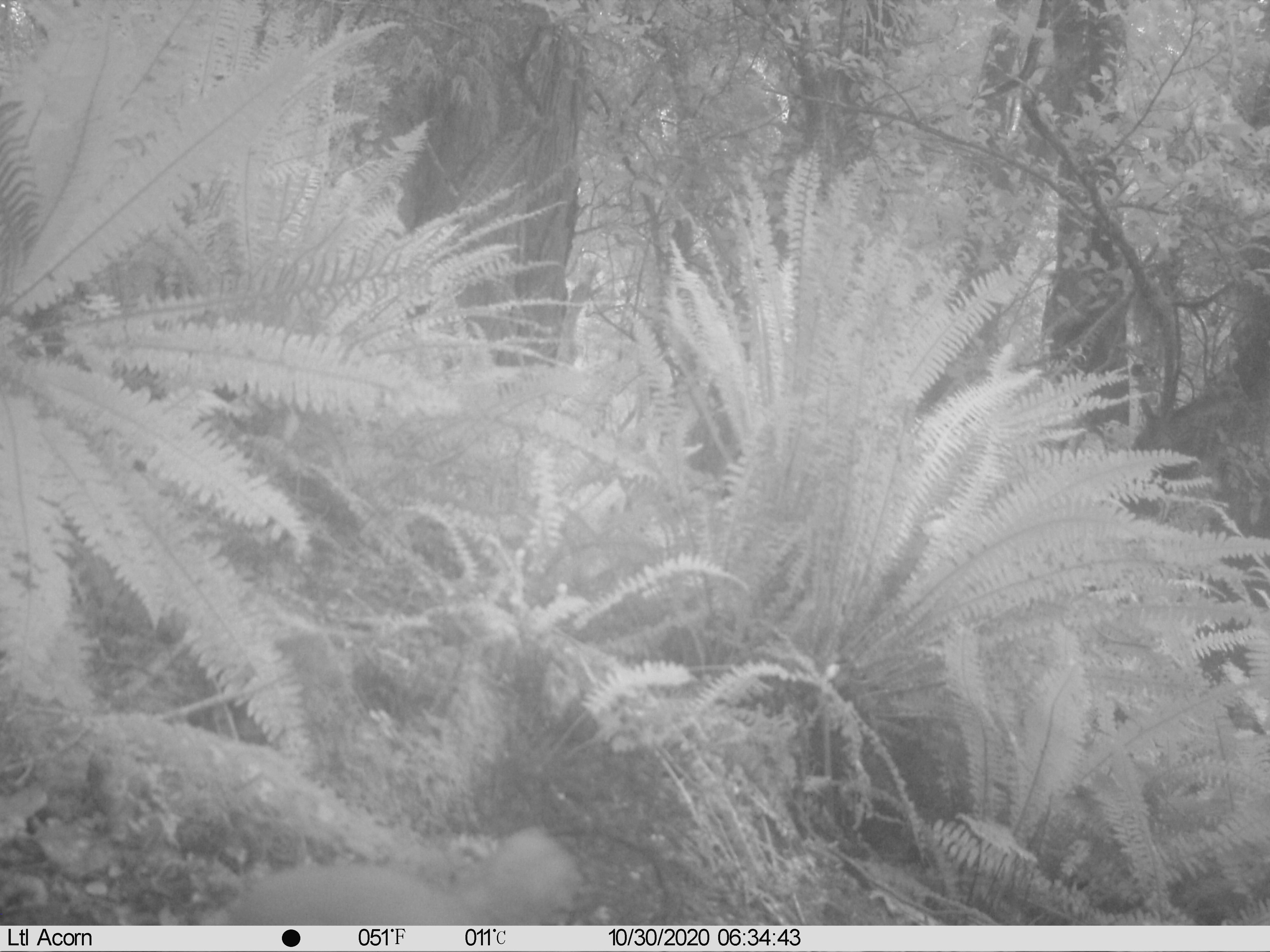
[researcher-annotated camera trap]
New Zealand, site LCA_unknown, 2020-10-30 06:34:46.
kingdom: Animalia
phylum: Chordata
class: Mammalia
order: Carnivora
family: Mustelidae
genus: Mustela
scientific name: Mustela erminea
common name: stoat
Stoat (Mustela erminea).